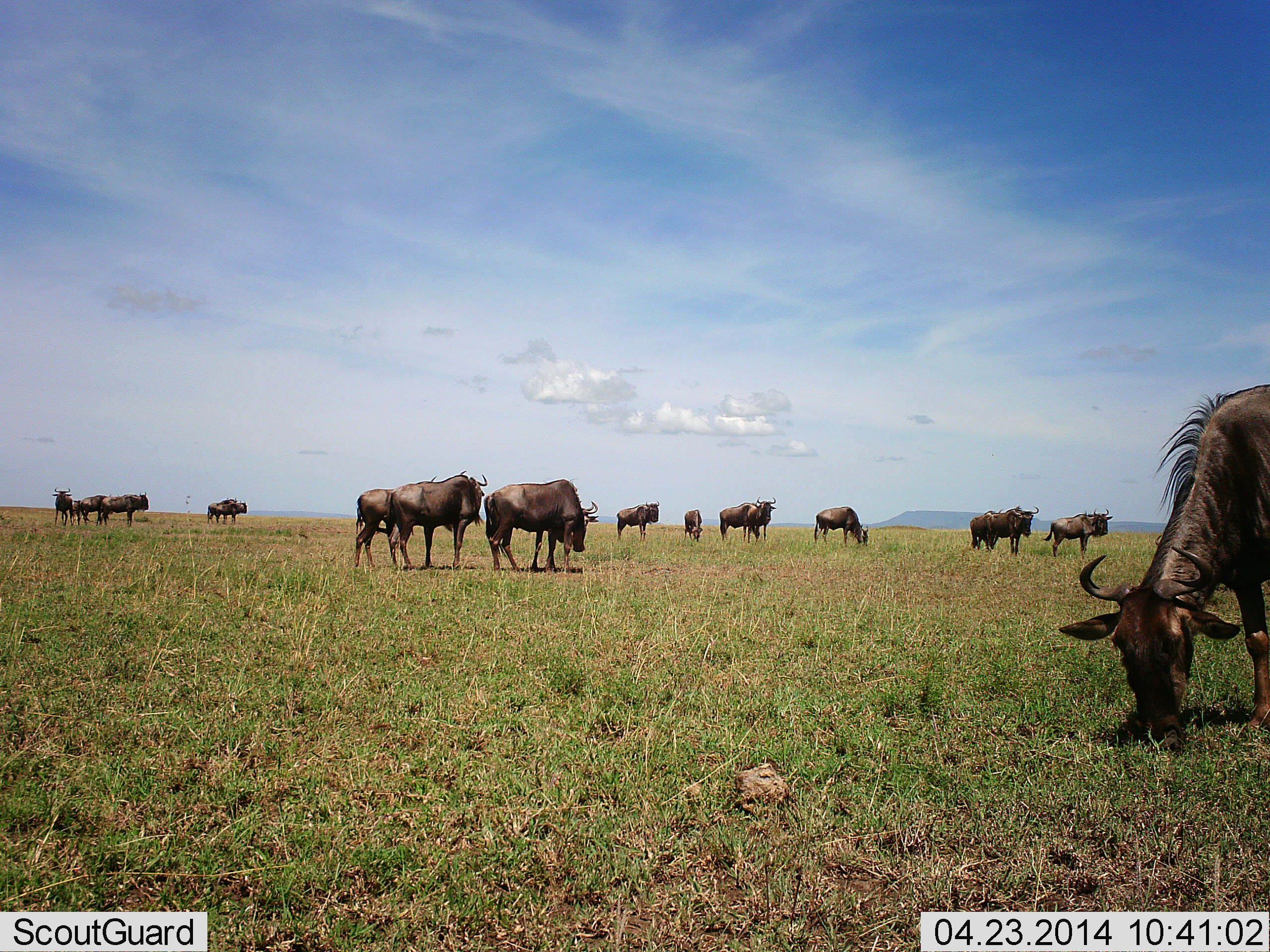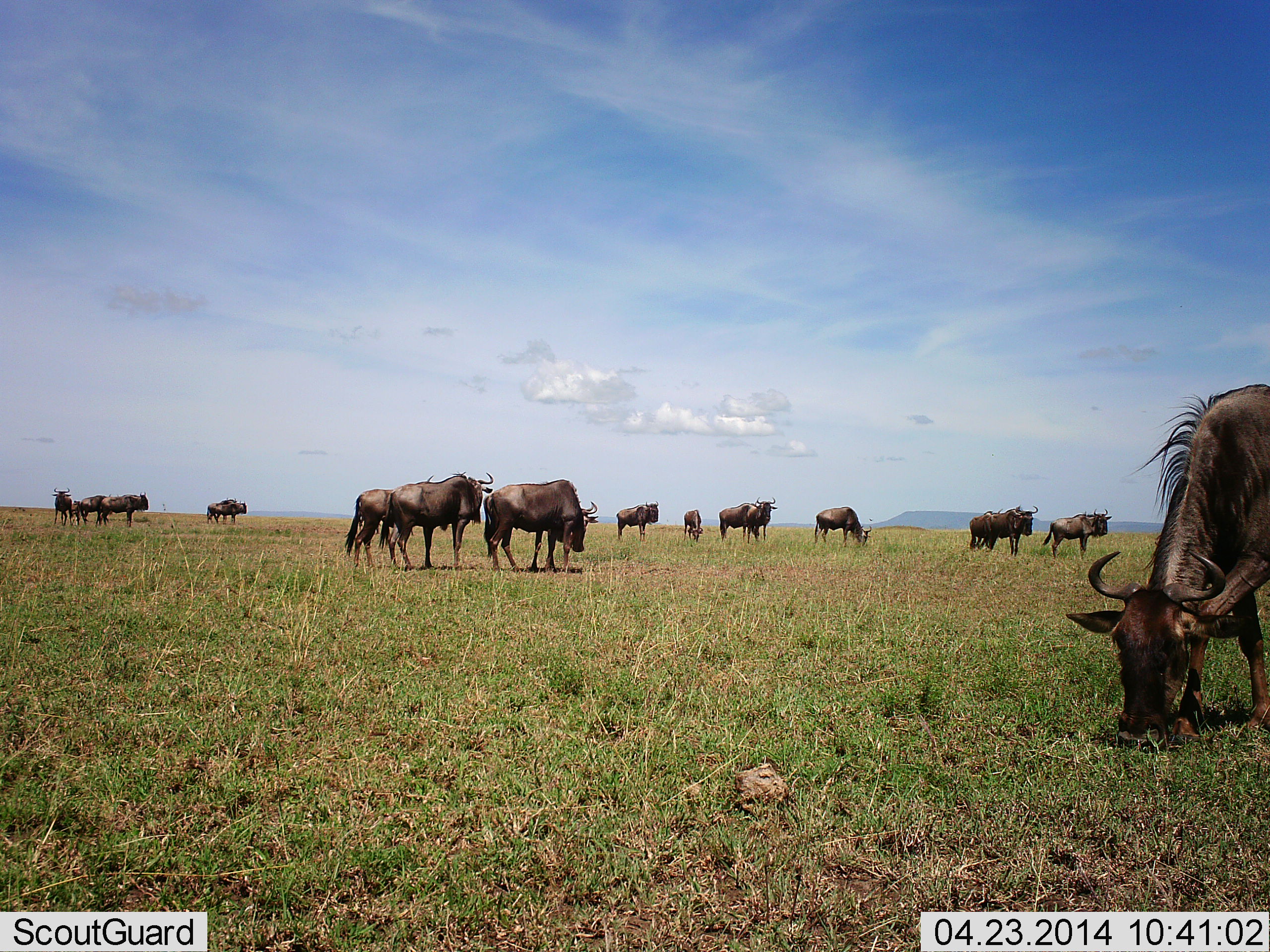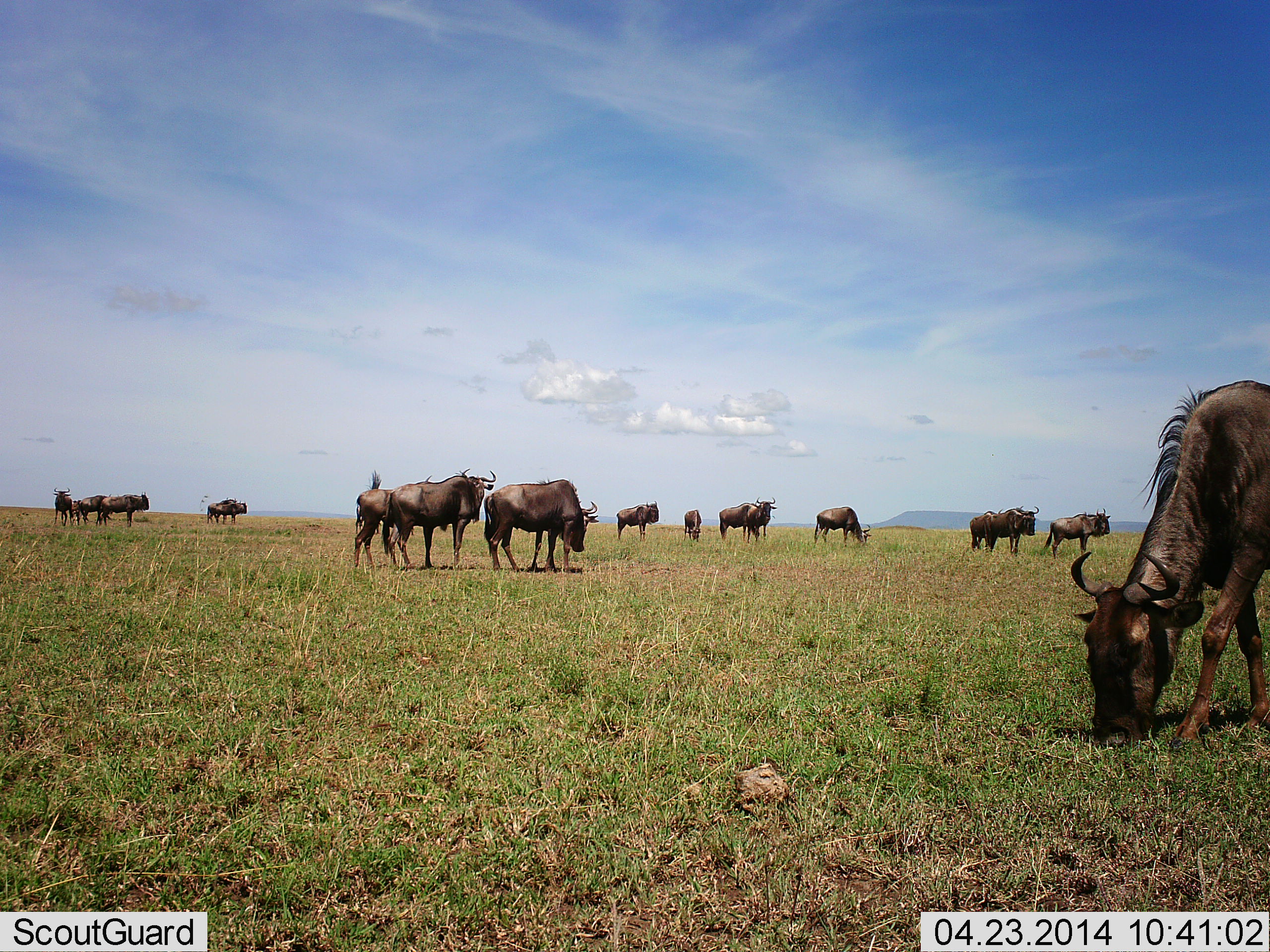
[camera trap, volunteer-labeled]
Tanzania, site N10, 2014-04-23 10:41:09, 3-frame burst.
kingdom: Animalia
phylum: Chordata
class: Mammalia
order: Artiodactyla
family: Bovidae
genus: Connochaetes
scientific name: Connochaetes taurinus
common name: blue wildebeest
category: wildebeest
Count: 11-50.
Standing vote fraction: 90%.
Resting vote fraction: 0%.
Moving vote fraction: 10%.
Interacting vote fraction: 0%.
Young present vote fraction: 0%.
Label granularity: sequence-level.